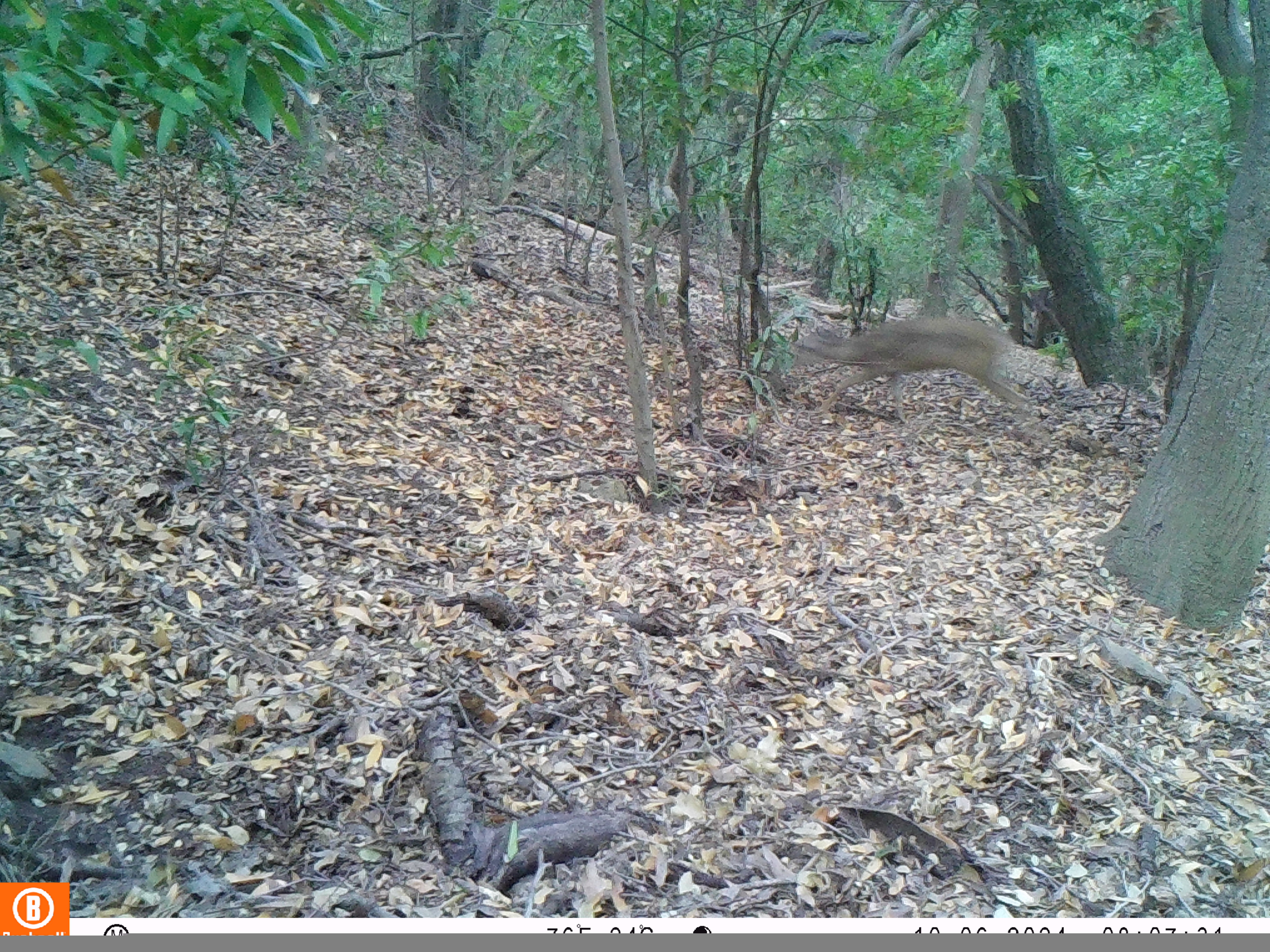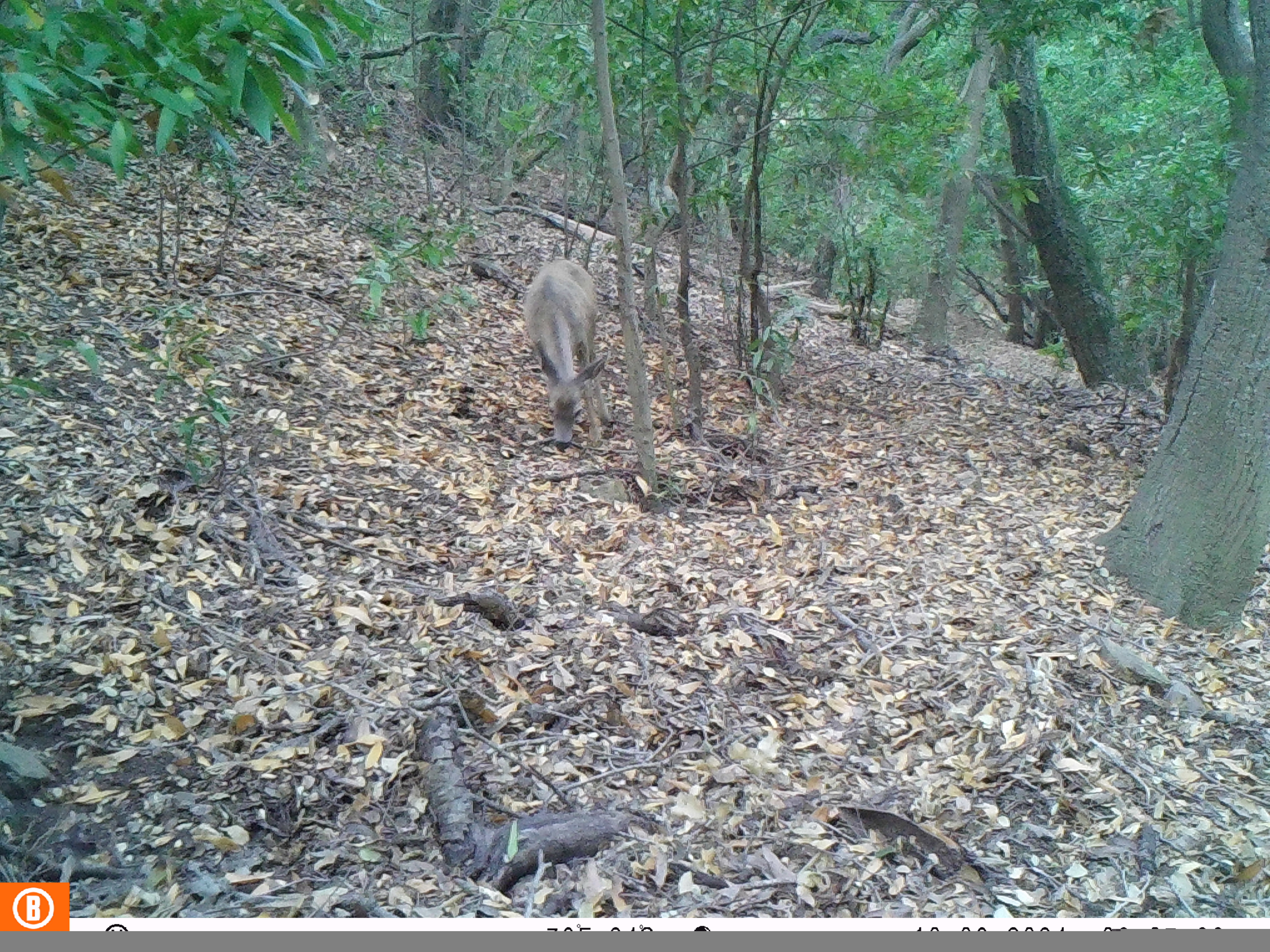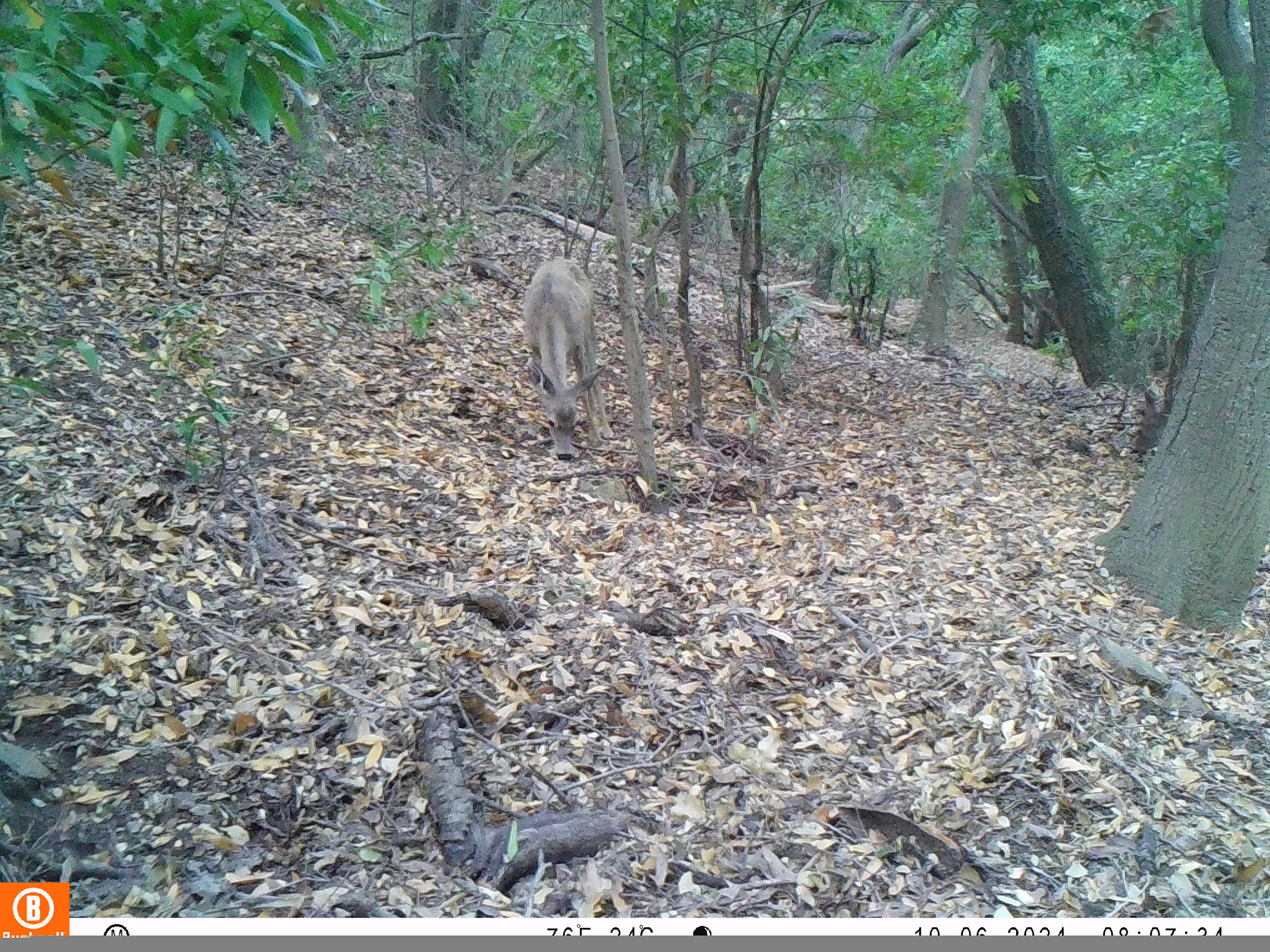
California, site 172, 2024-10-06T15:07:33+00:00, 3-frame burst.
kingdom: Animalia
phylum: Chordata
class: Mammalia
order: Artiodactyla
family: Cervidae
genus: Odocoileus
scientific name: Odocoileus hemionus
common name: mule deer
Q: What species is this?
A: Mule deer (Odocoileus hemionus).